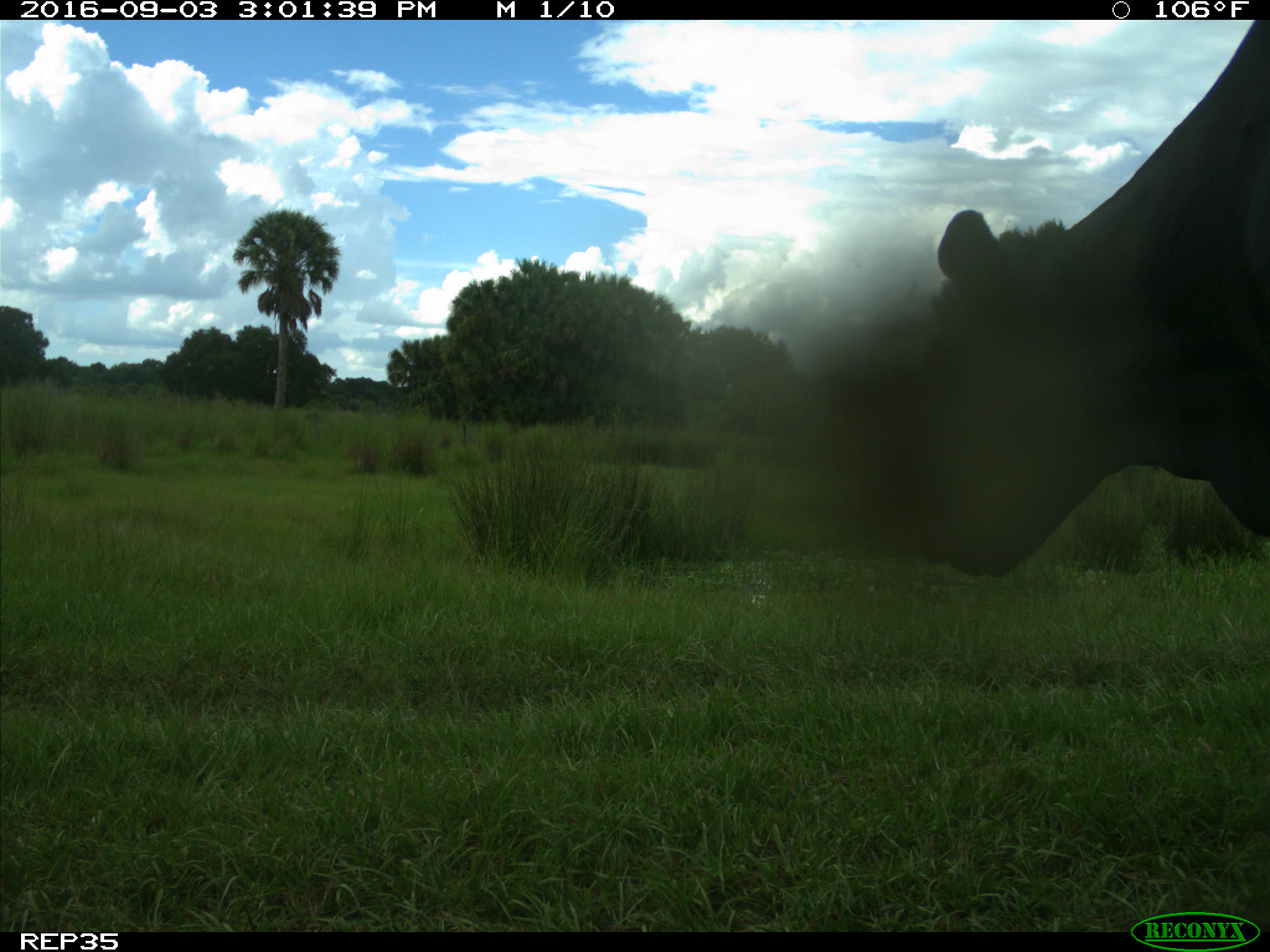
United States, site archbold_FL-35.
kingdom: Animalia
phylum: Chordata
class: Mammalia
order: Artiodactyla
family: Bovidae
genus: Bos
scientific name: Bos taurus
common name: domestic cow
Bos taurus (domestic cow).